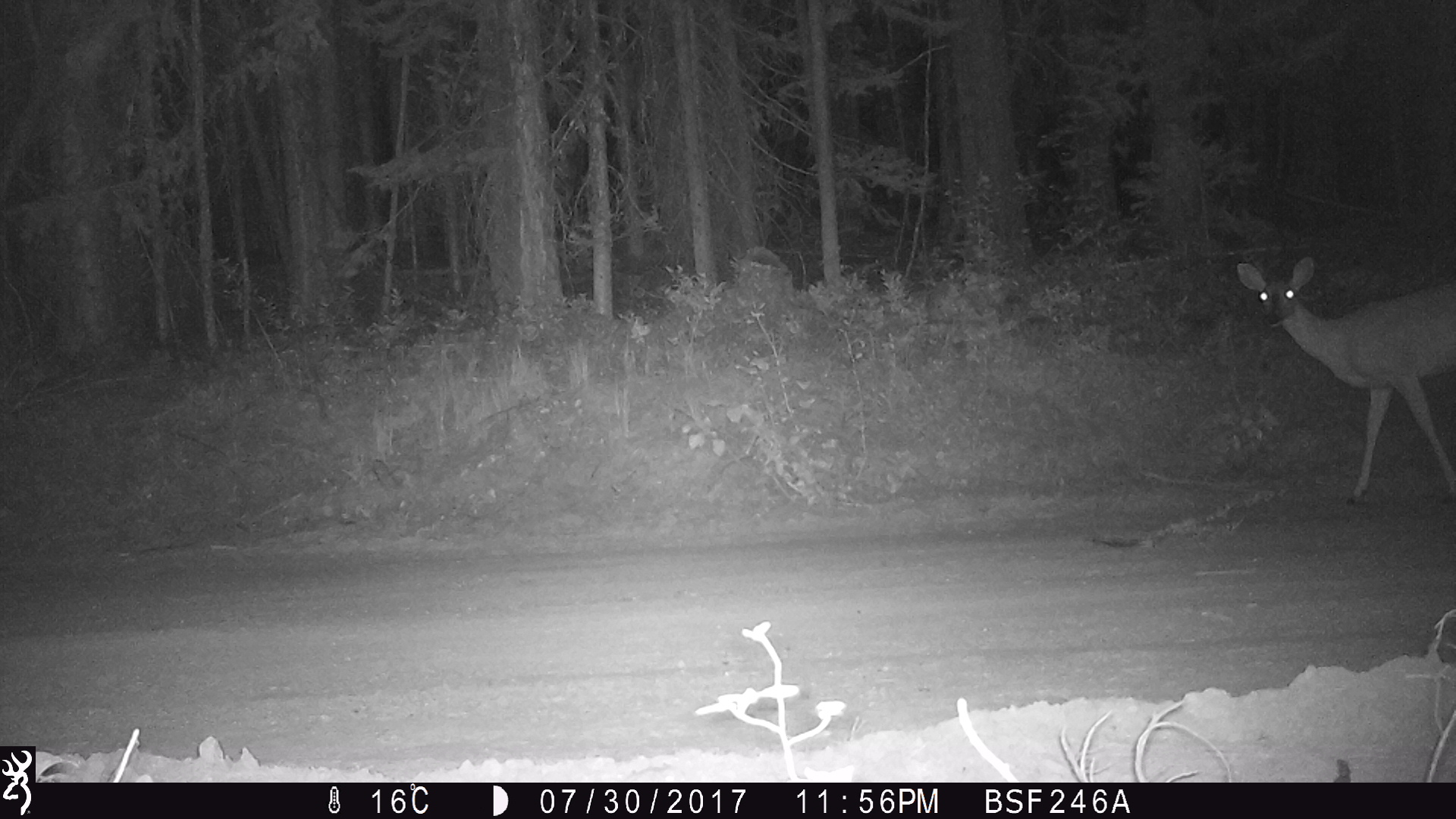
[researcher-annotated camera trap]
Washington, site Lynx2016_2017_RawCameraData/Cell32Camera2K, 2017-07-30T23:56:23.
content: unidentified animal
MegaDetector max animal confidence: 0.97